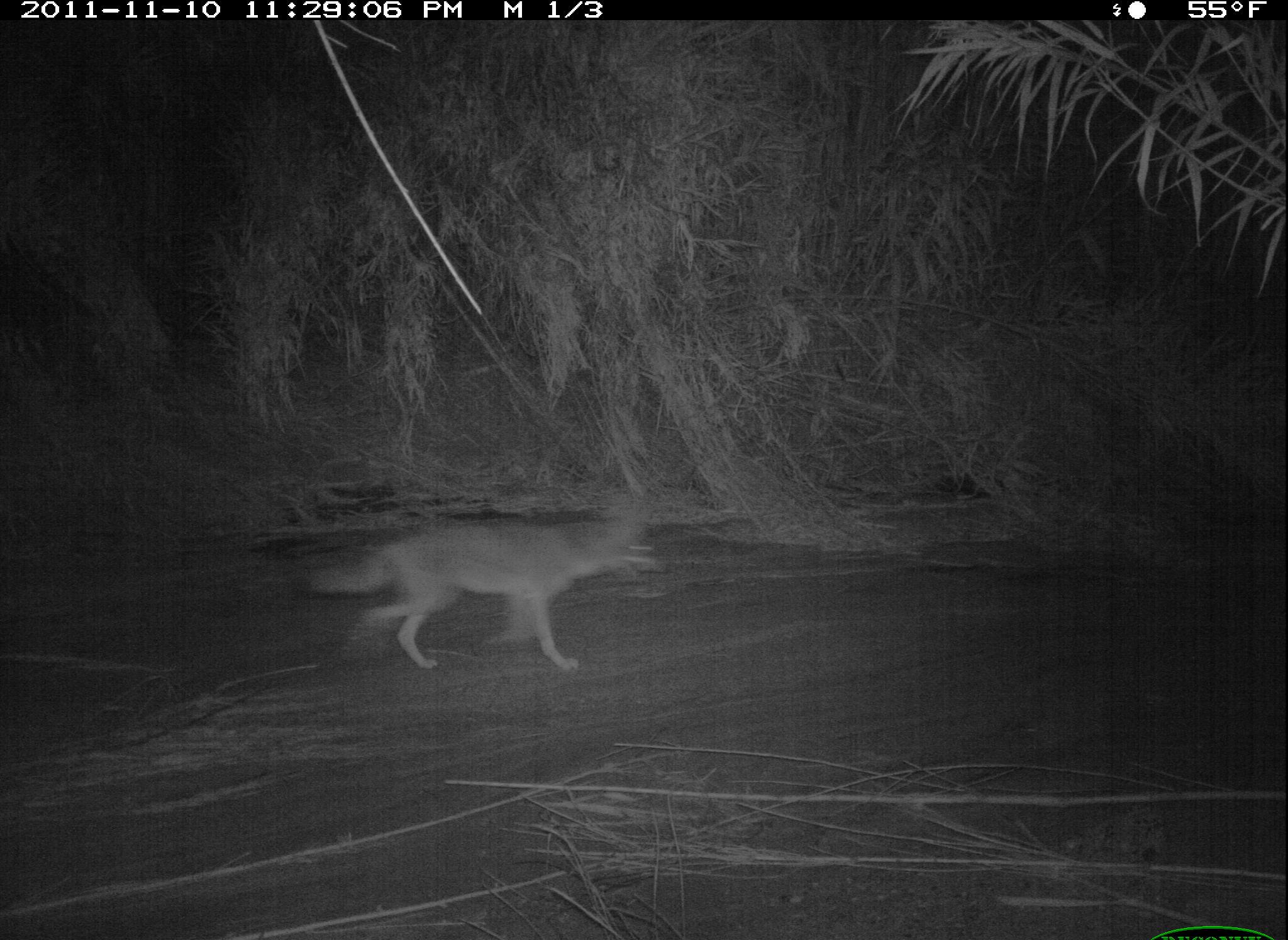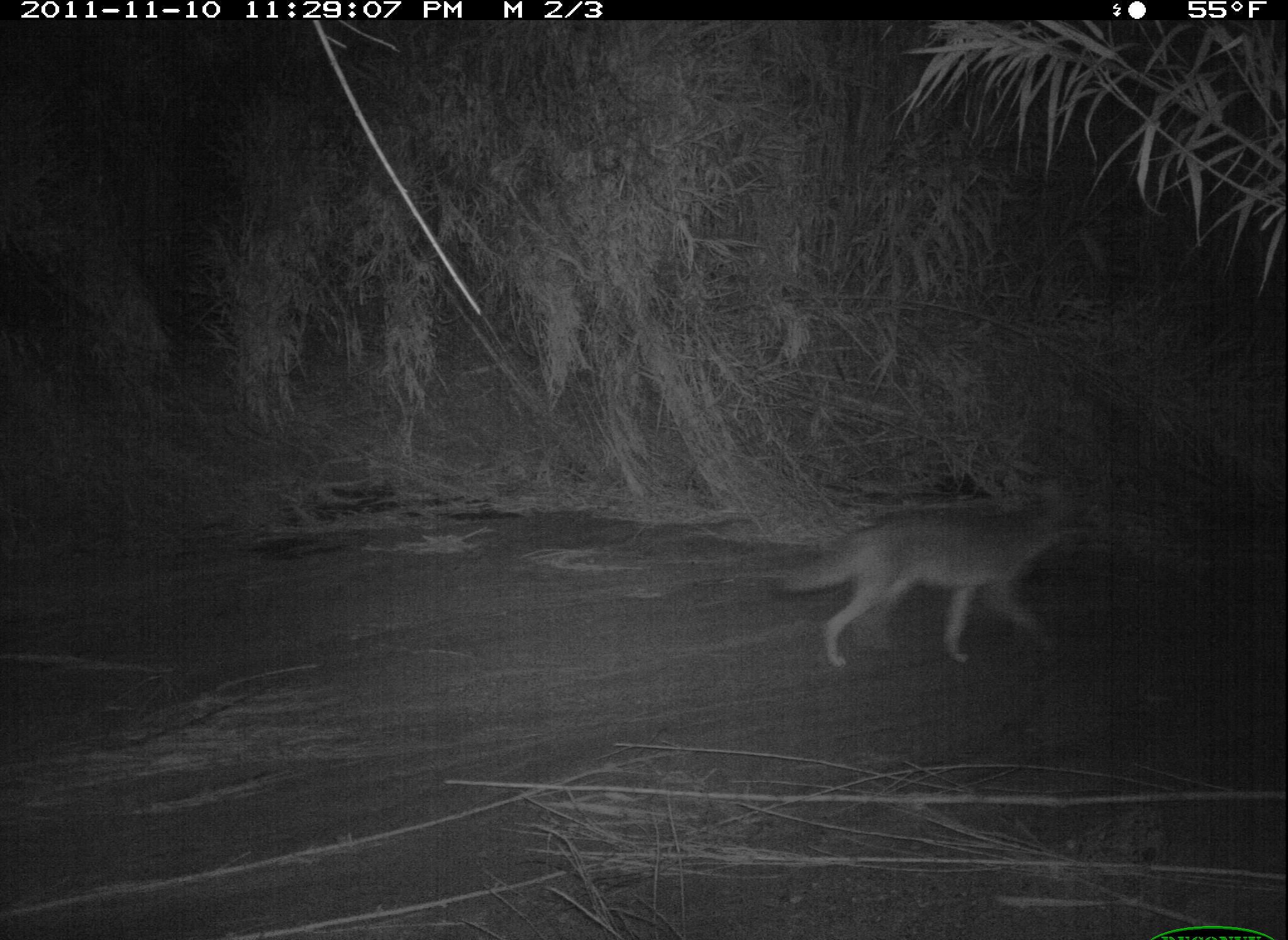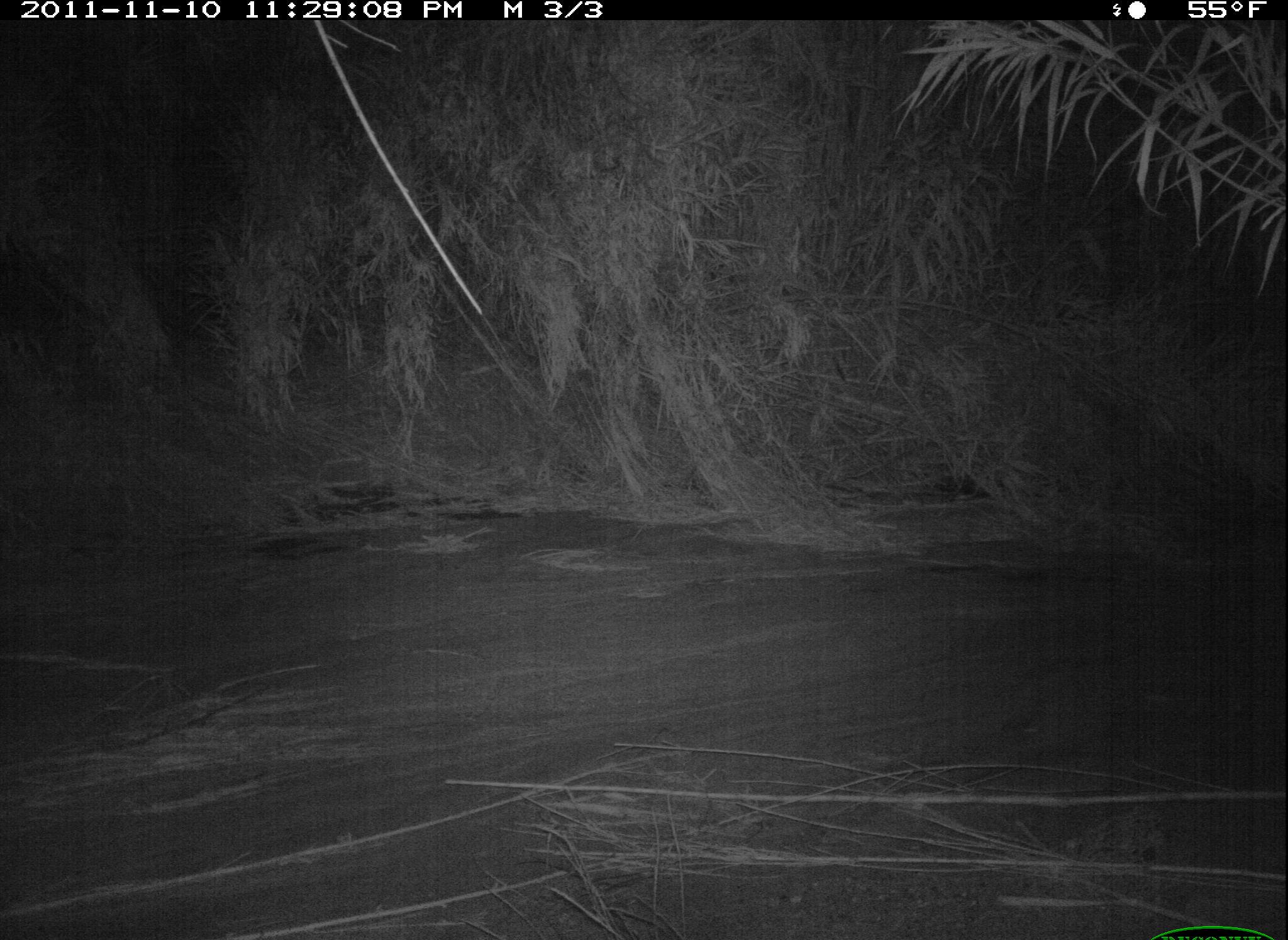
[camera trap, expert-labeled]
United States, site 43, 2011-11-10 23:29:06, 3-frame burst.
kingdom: Animalia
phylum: Chordata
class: Mammalia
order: Carnivora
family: Canidae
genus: Canis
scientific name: Canis latrans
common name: coyote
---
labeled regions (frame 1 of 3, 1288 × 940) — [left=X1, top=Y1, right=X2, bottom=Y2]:
coyote: [left=298, top=496, right=689, bottom=685]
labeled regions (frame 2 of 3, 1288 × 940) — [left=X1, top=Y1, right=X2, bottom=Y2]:
coyote: [left=766, top=469, right=1104, bottom=675]